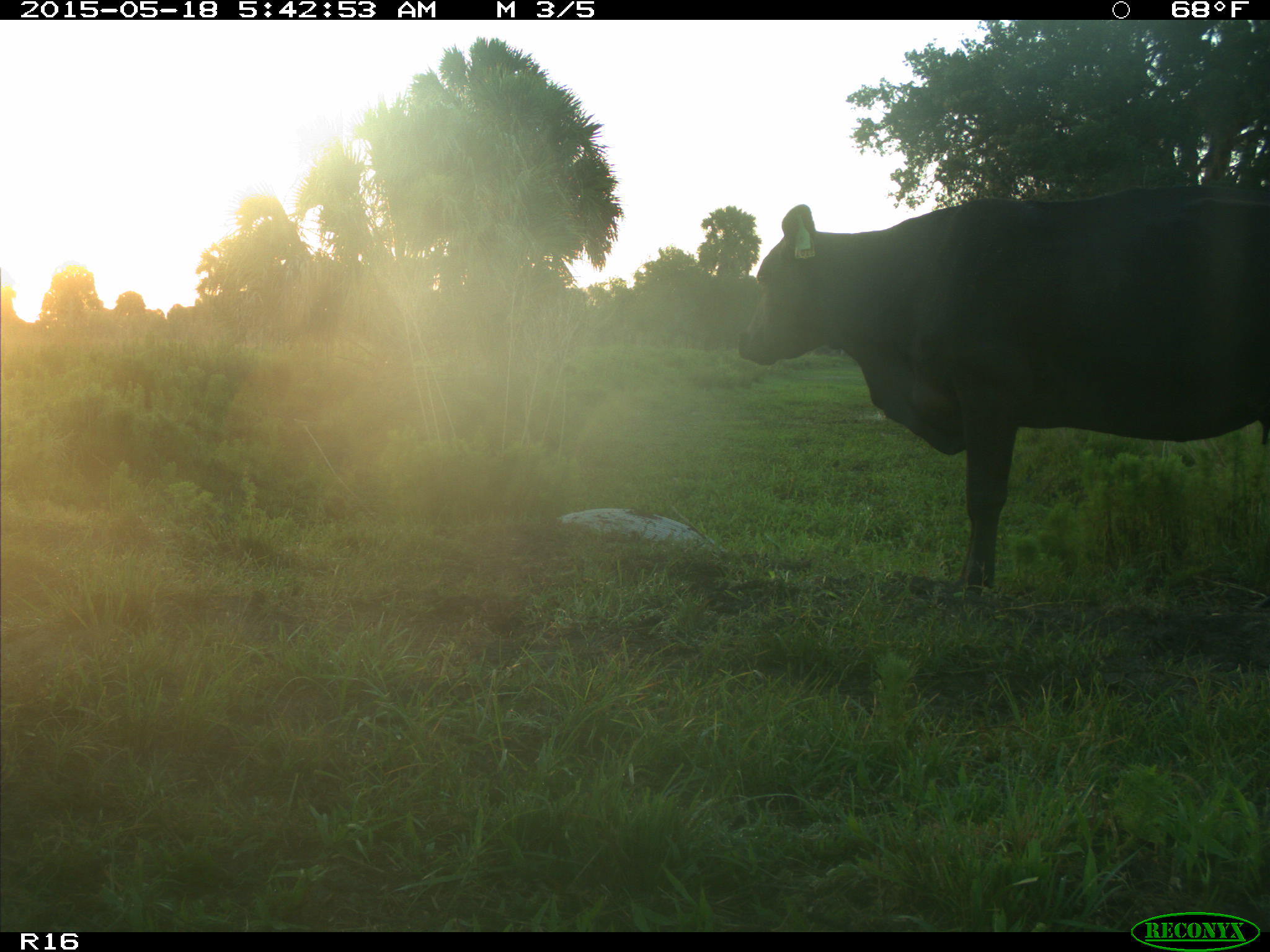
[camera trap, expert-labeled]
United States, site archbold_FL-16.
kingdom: Animalia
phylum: Chordata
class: Mammalia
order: Artiodactyla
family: Bovidae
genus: Bos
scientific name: Bos taurus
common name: domestic cow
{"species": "Bos taurus (domestic cow)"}